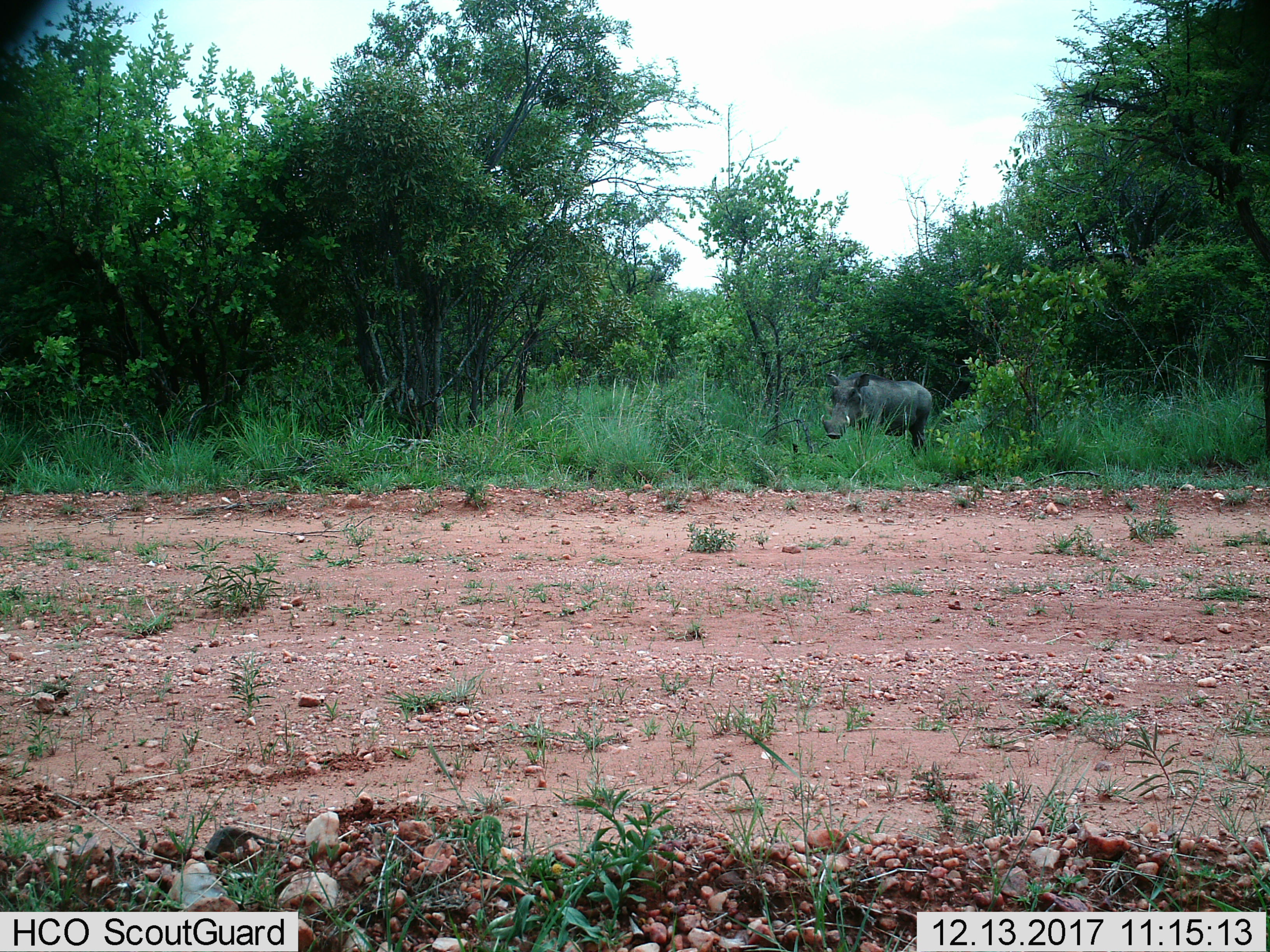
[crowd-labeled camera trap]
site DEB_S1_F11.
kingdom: Animalia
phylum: Chordata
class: Mammalia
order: Artiodactyla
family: Suidae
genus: Phacochoerus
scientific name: Phacochoerus africanus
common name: warthog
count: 1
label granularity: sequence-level